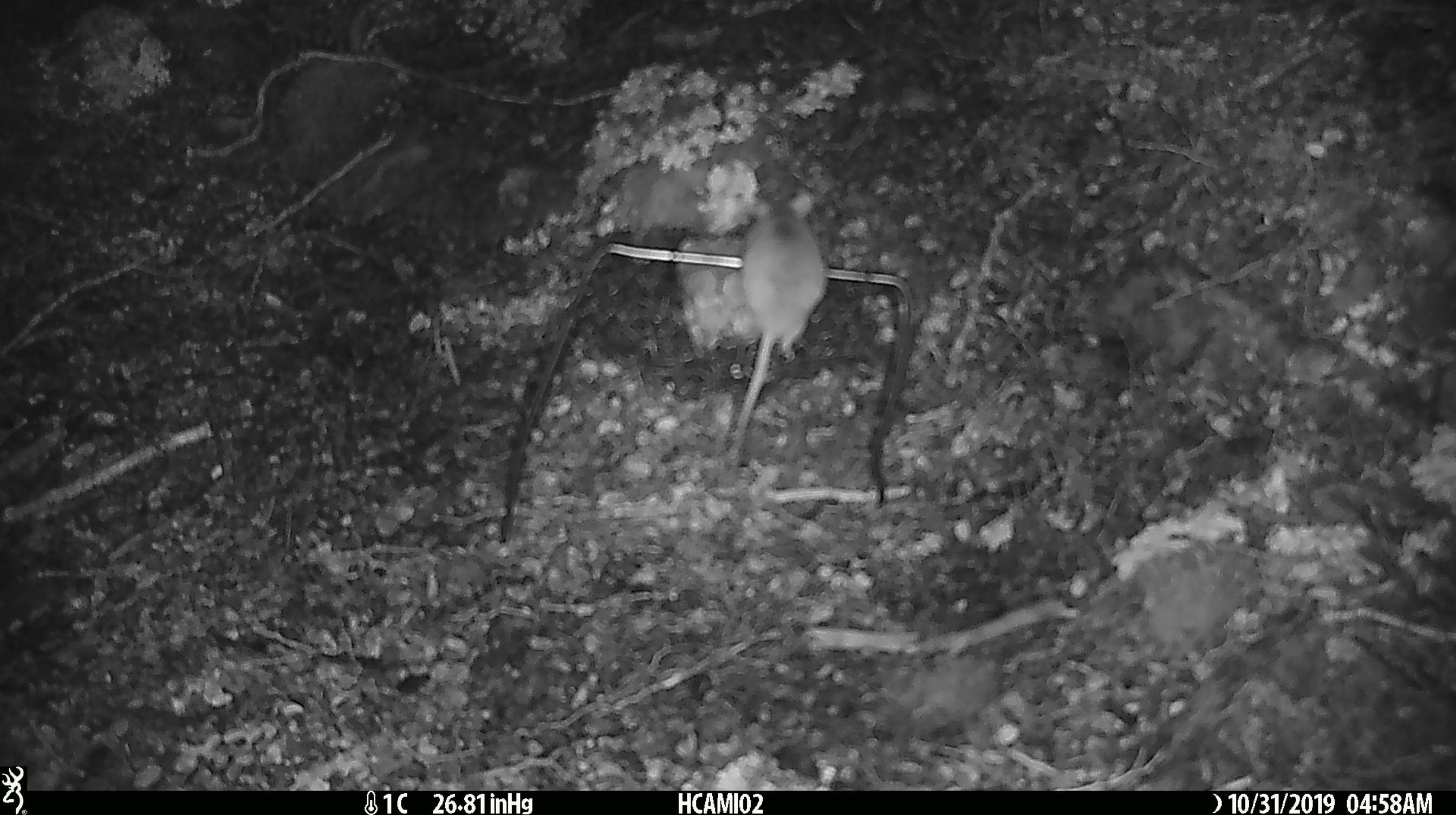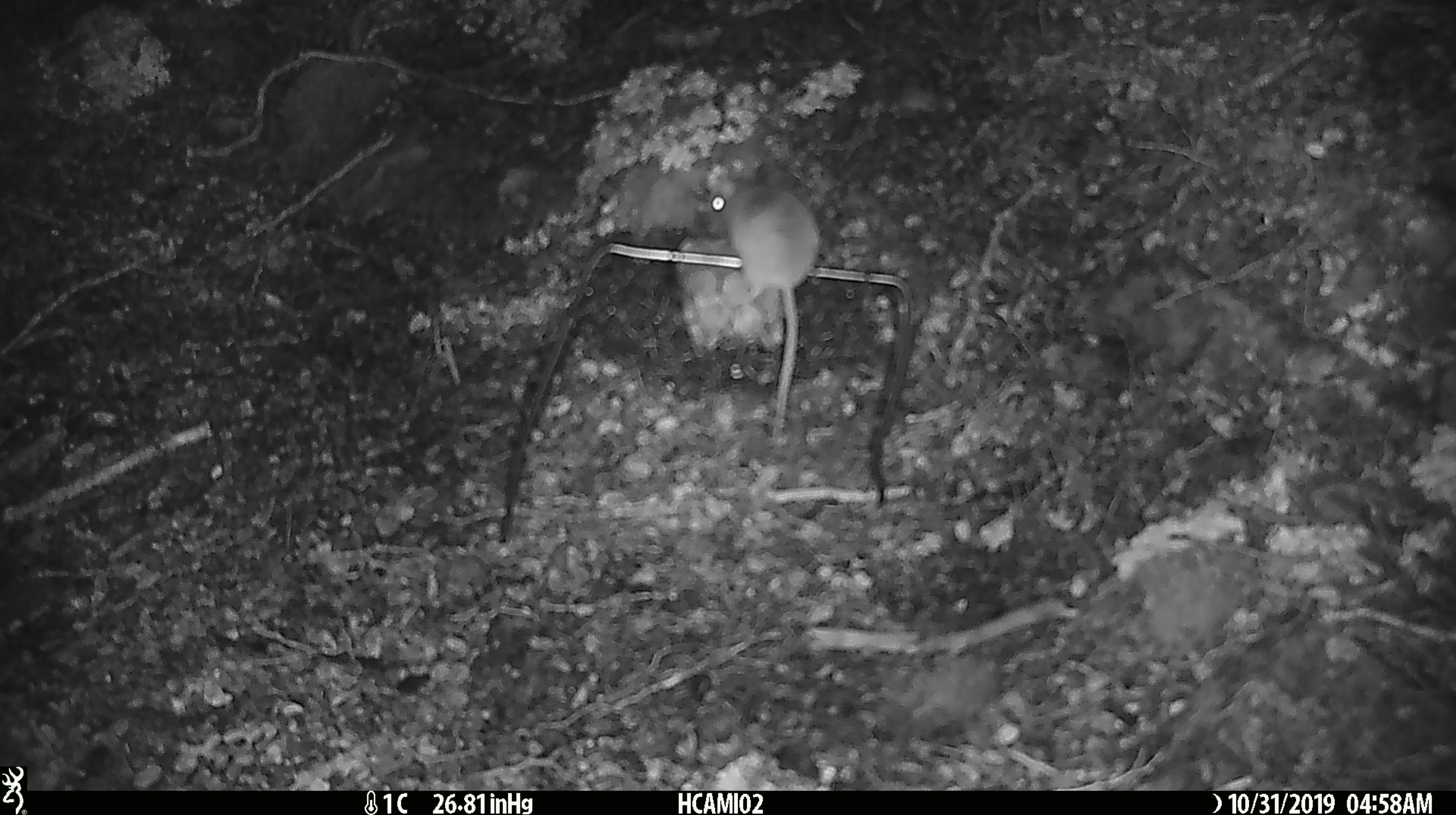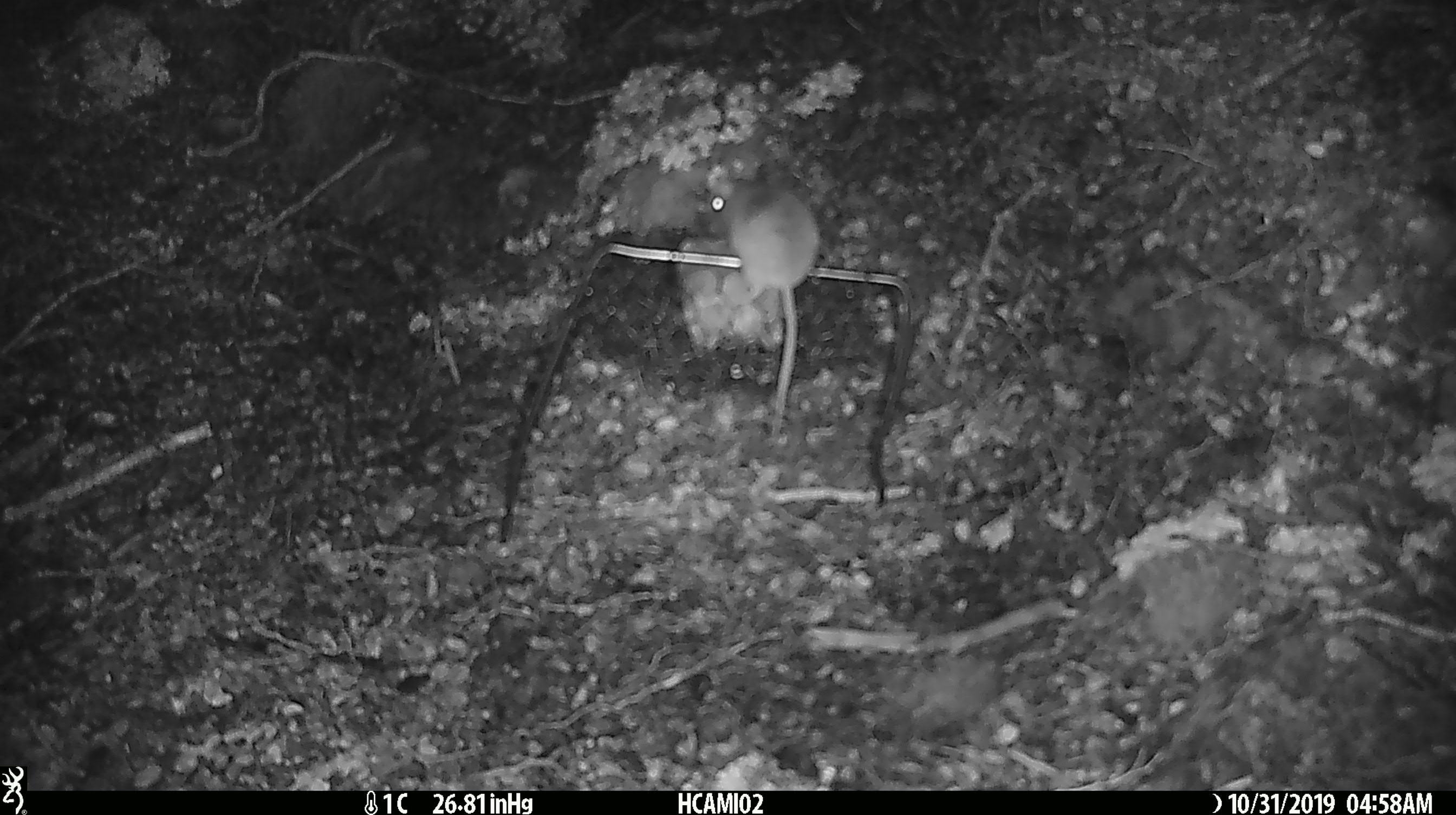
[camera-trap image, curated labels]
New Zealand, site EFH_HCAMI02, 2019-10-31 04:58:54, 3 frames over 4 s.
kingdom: Animalia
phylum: Chordata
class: Mammalia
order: Rodentia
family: Muridae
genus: Mus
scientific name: Mus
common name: mouse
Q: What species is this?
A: Mouse (Mus).